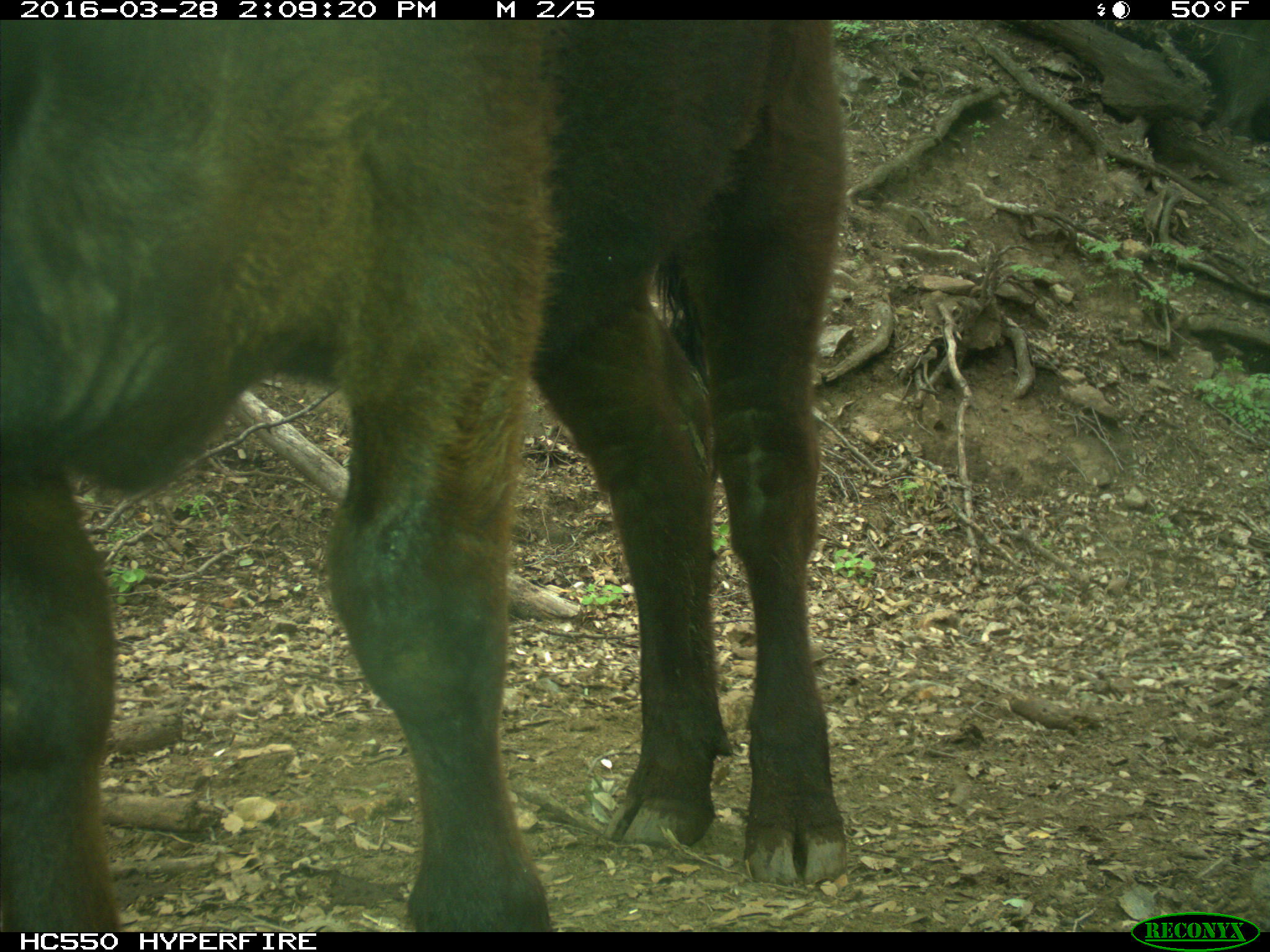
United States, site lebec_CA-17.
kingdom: Animalia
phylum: Chordata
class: Mammalia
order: Artiodactyla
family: Bovidae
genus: Bos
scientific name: Bos taurus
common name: domestic cow